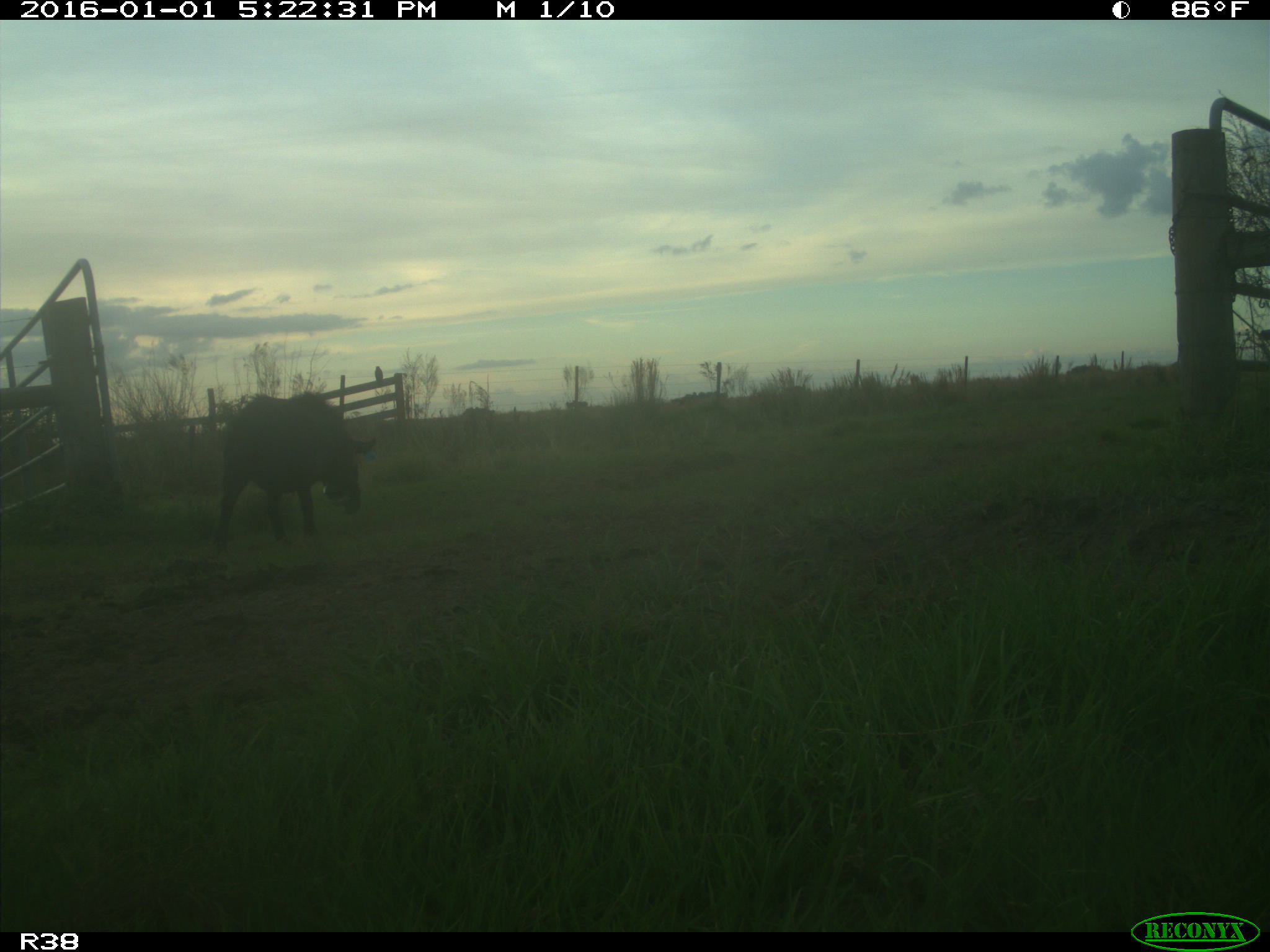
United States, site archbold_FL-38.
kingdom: Animalia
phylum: Chordata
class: Mammalia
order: Artiodactyla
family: Suidae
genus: Sus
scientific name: Sus scrofa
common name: wild boar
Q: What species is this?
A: Sus scrofa (wild boar).